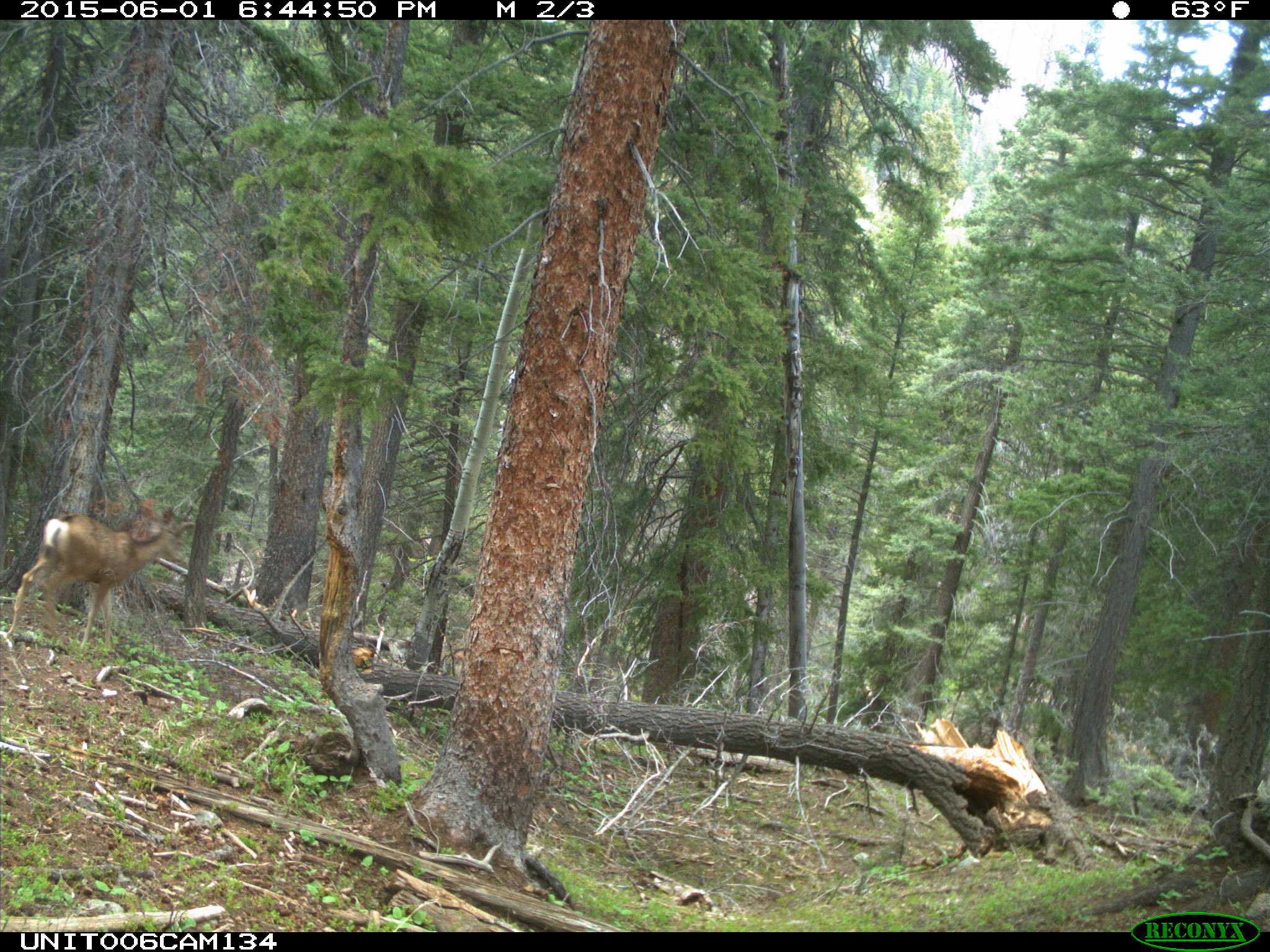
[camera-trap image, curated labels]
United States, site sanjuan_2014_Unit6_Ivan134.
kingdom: Animalia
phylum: Chordata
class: Mammalia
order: Artiodactyla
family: Cervidae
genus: Odocoileus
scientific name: Odocoileus hemionus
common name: mule deer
Odocoileus hemionus (mule deer).